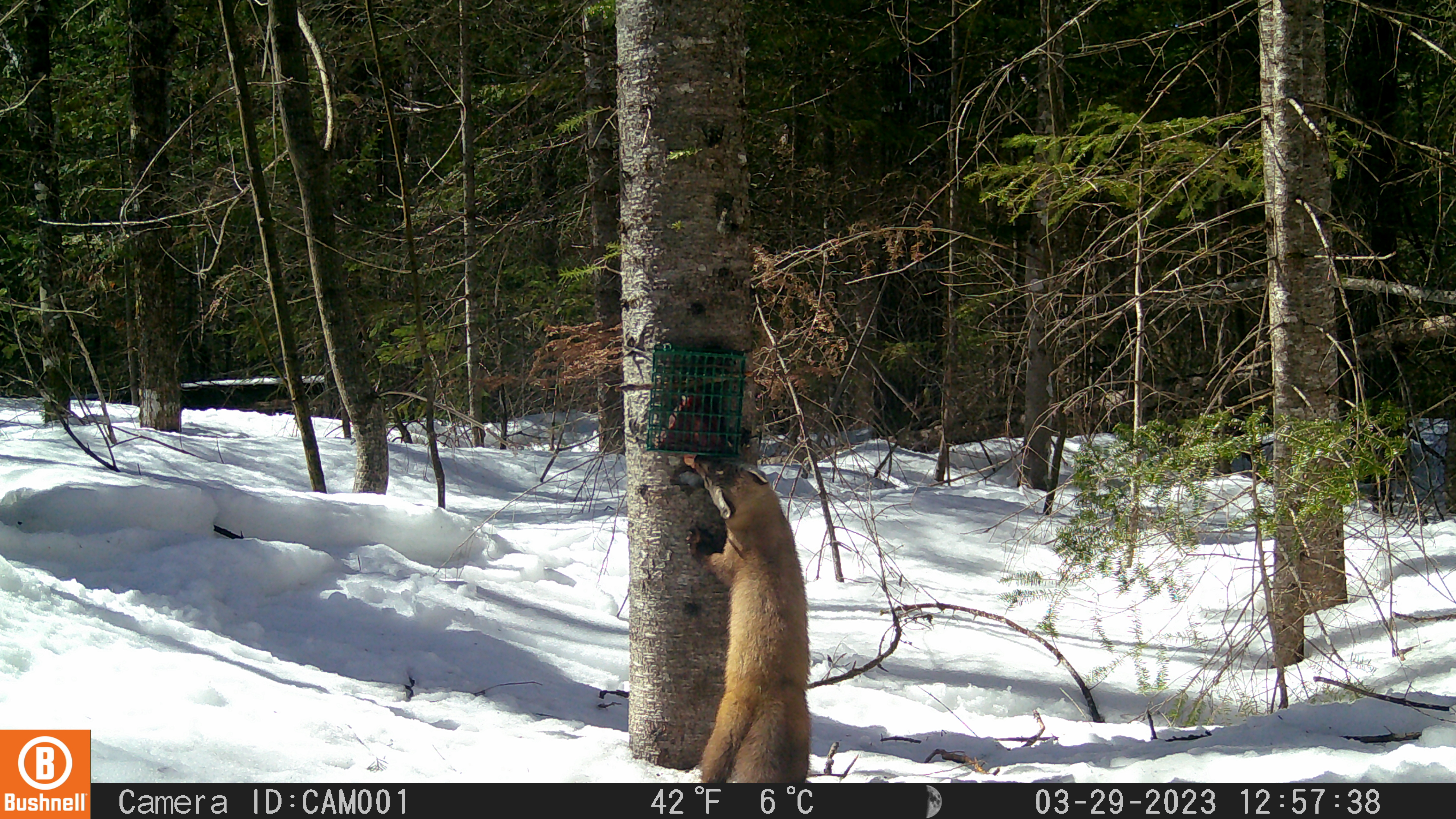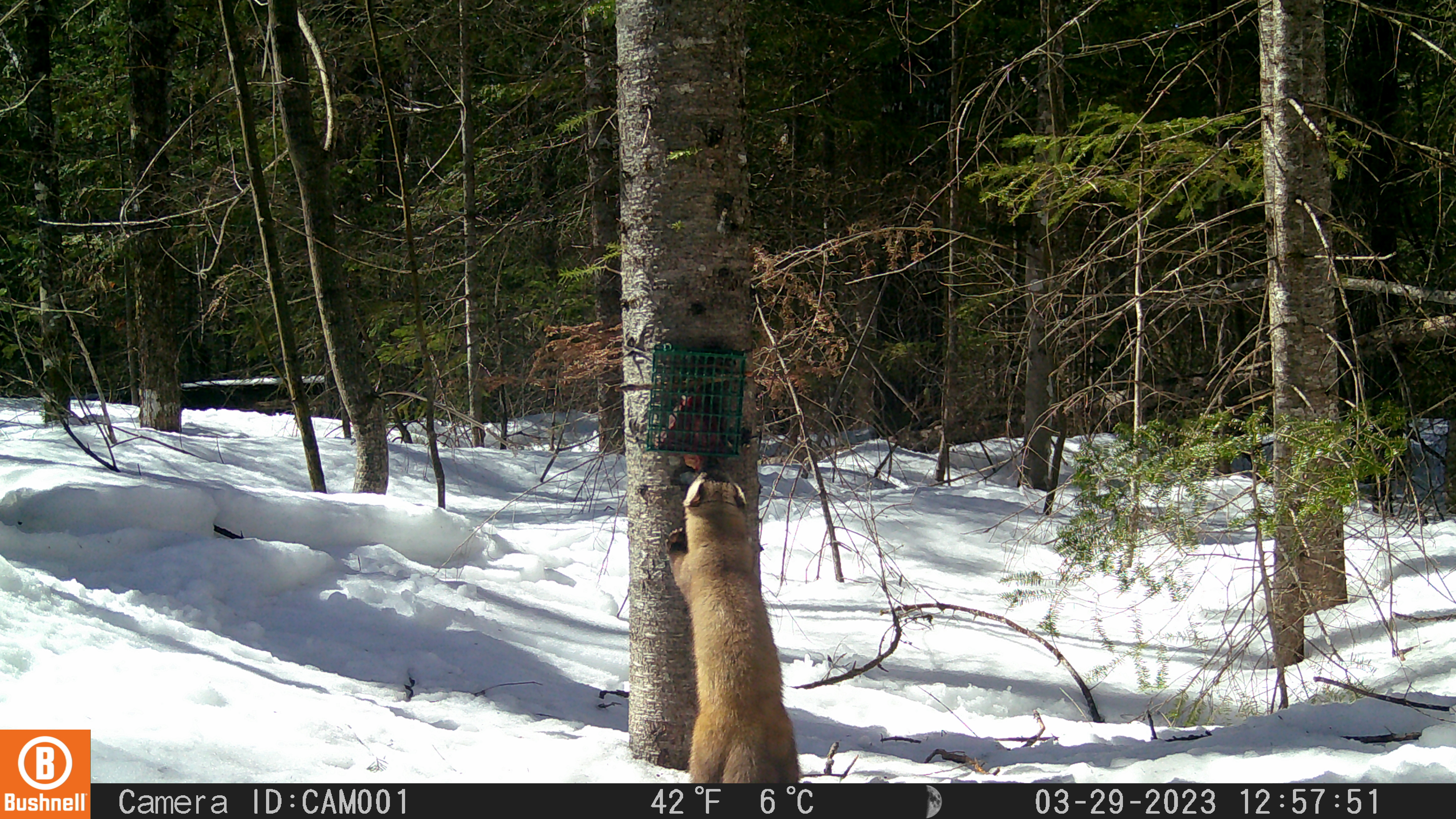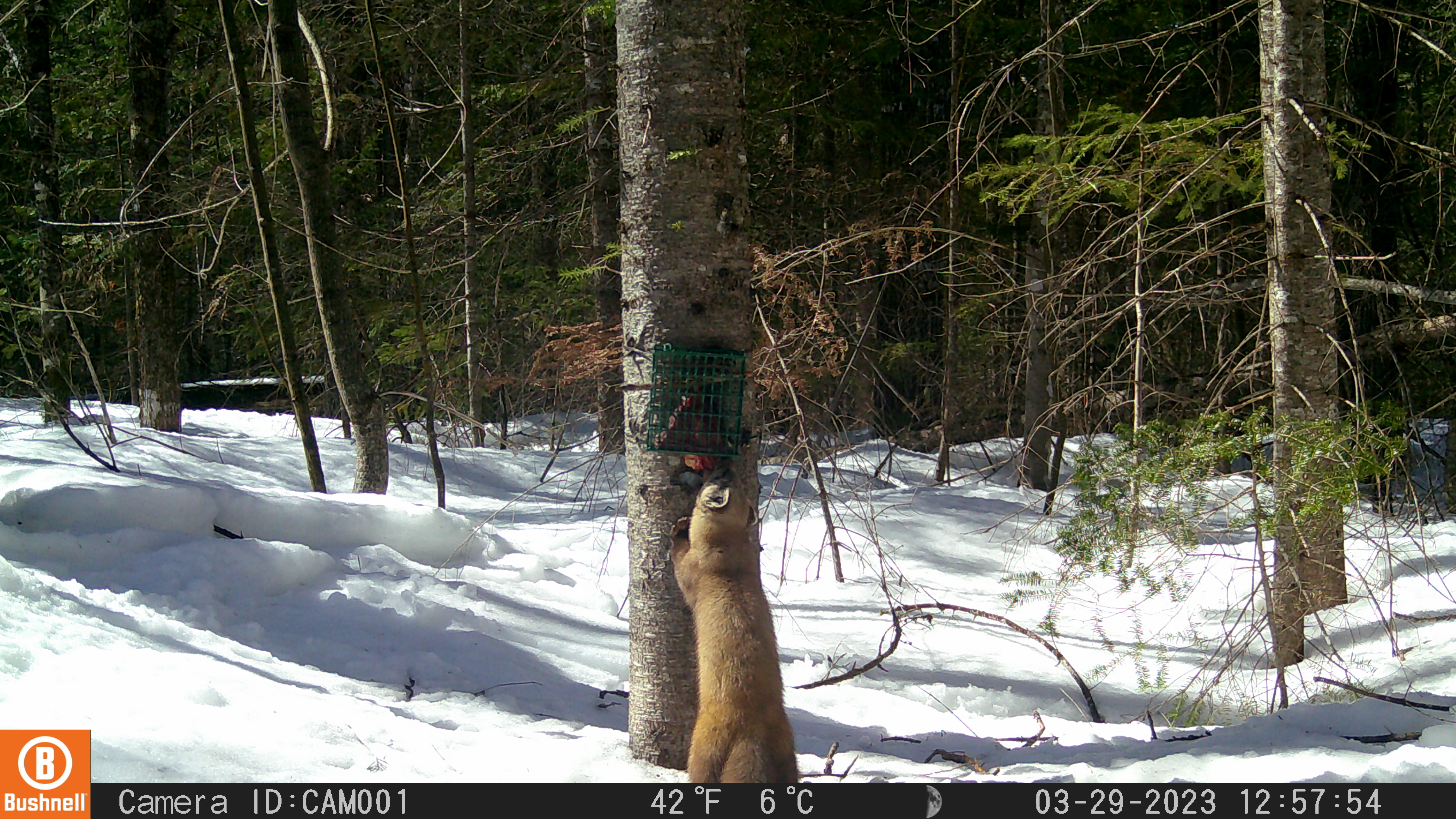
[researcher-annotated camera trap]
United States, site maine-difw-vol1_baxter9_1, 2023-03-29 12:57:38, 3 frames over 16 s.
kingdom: Animalia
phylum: Chordata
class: Mammalia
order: Carnivora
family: Mustelidae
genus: Martes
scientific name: Martes americana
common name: american marten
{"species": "american marten (Martes americana)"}